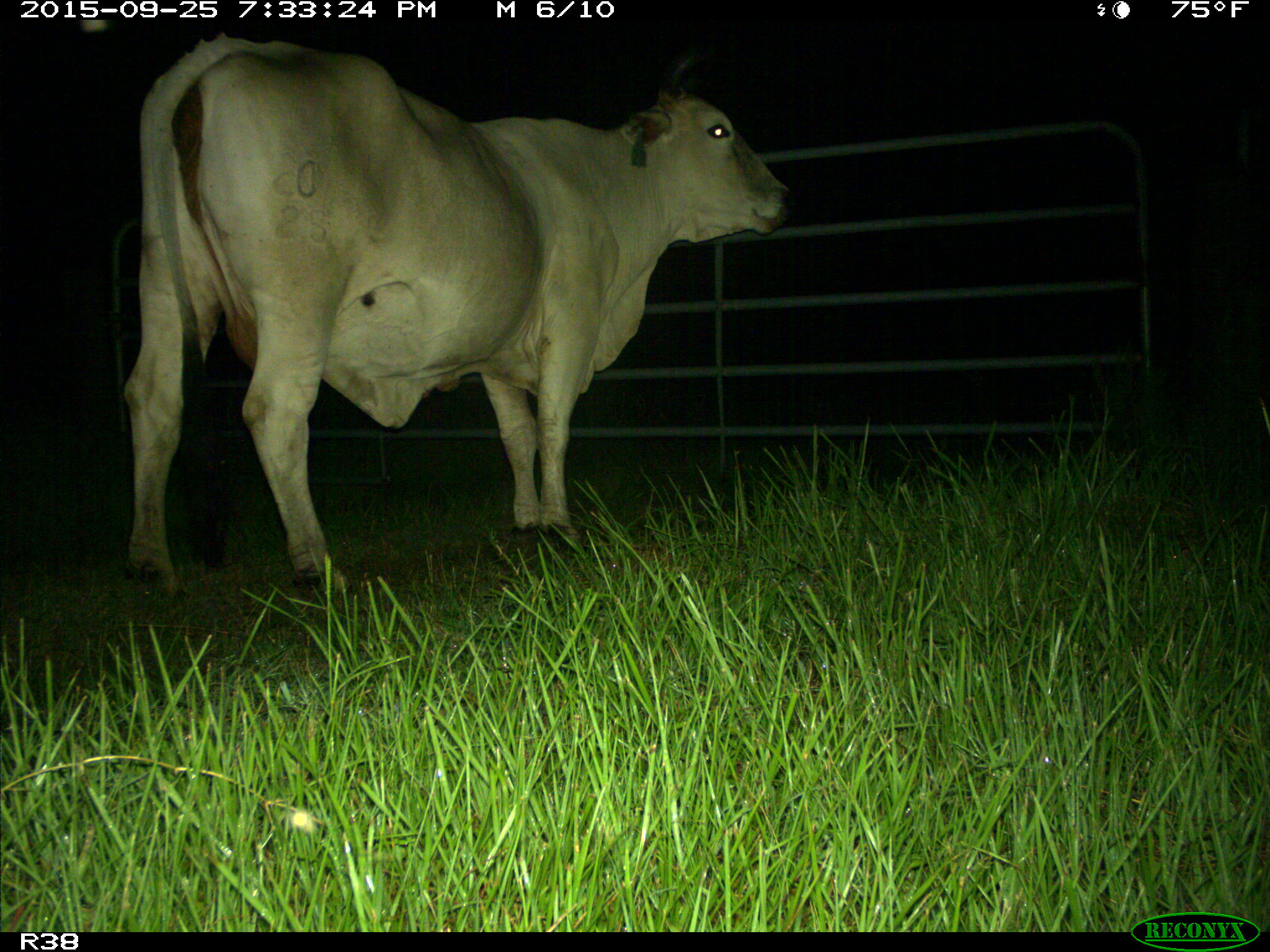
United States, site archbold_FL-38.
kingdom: Animalia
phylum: Chordata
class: Mammalia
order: Artiodactyla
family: Bovidae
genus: Bos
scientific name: Bos taurus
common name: domestic cow